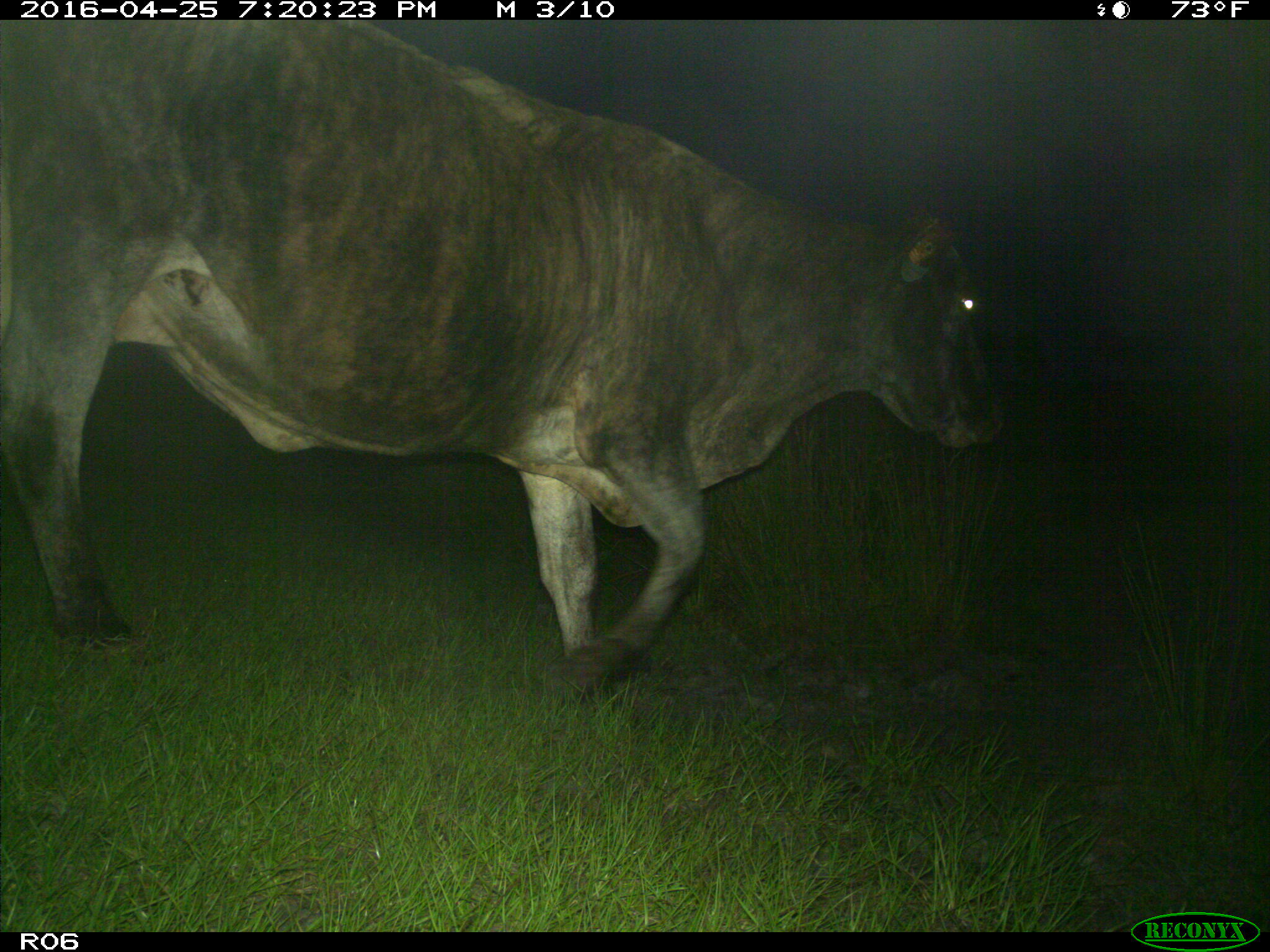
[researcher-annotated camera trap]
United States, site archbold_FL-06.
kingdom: Animalia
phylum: Chordata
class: Mammalia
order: Artiodactyla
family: Bovidae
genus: Bos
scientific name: Bos taurus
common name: domestic cow